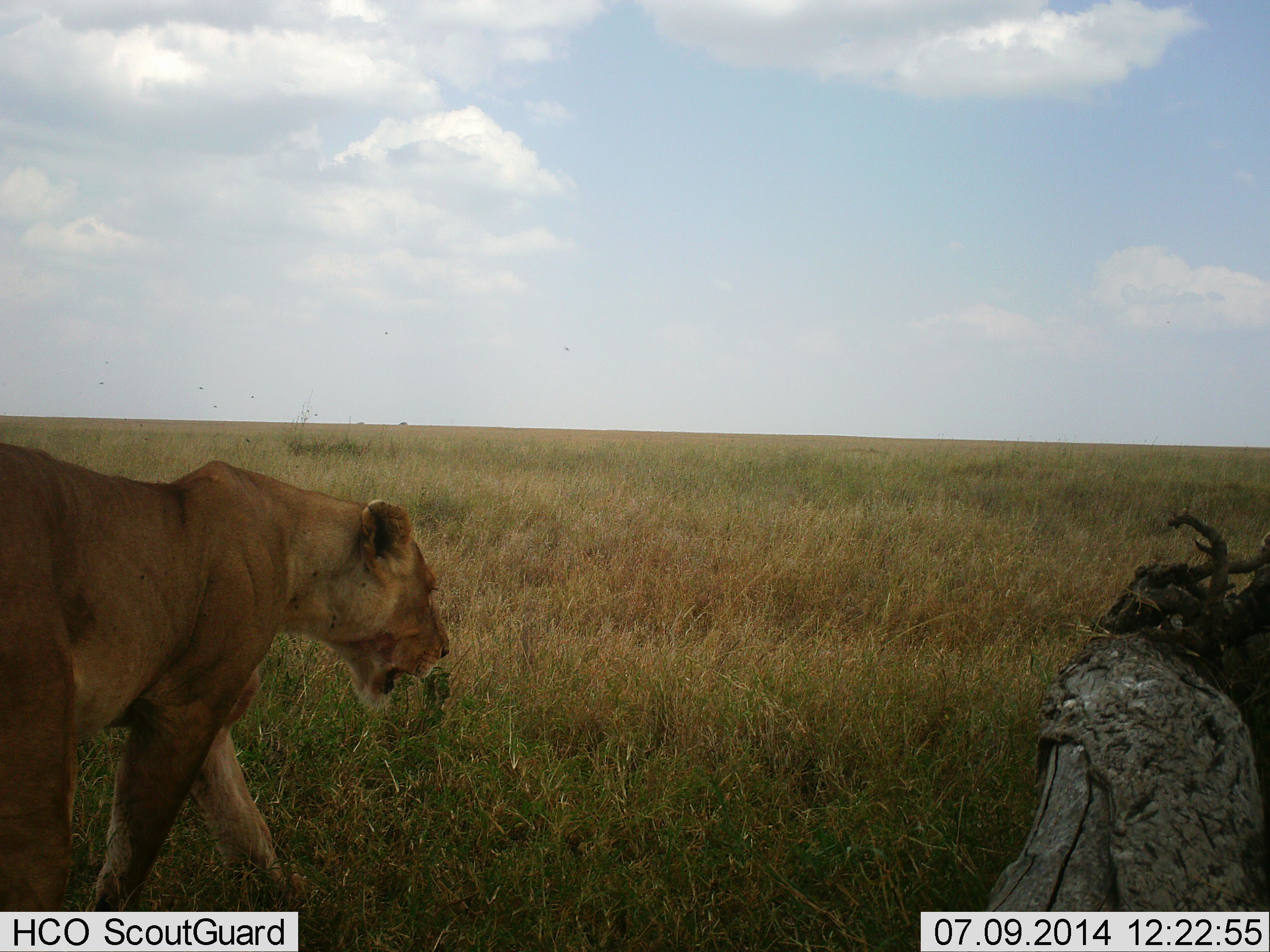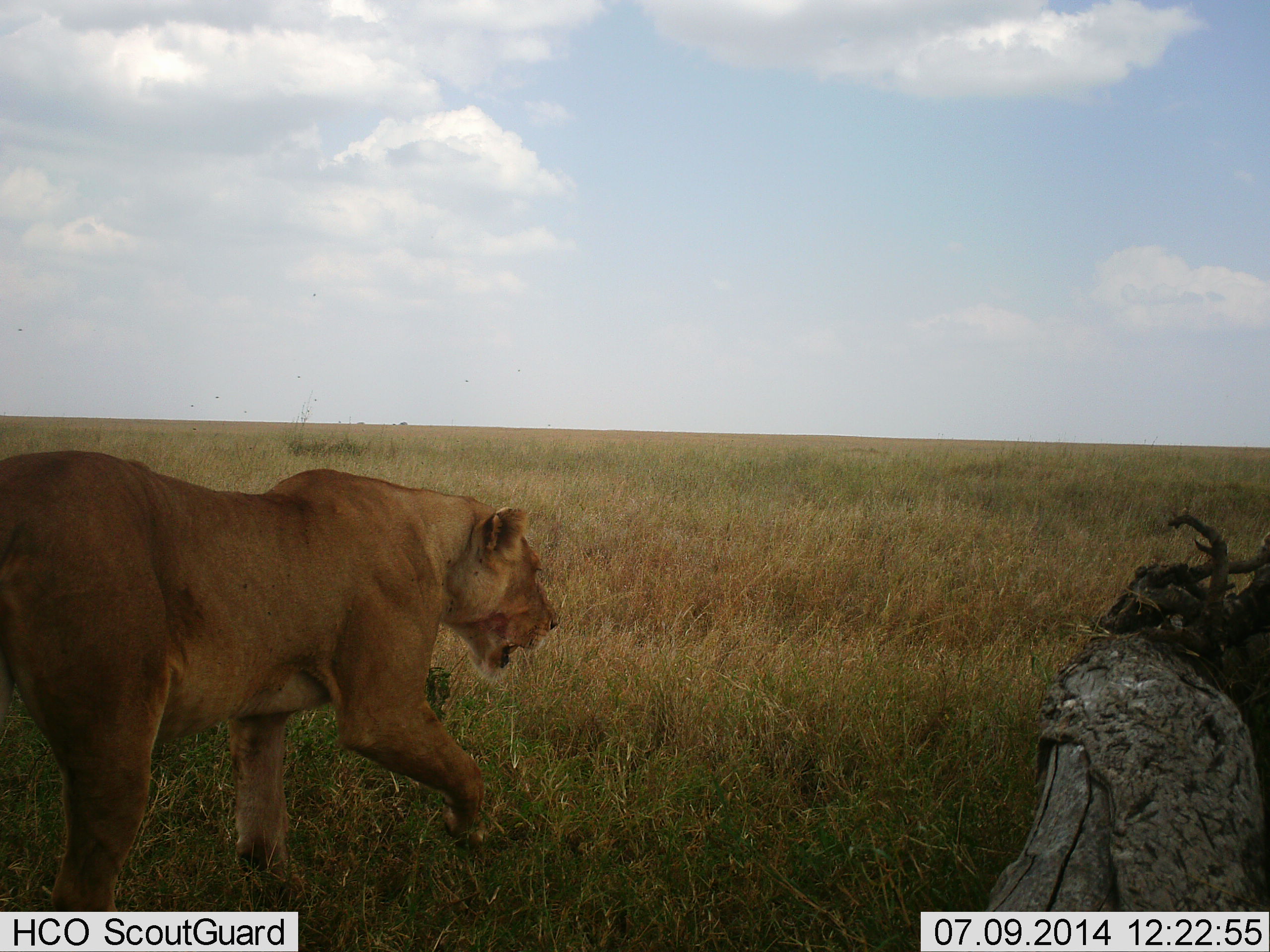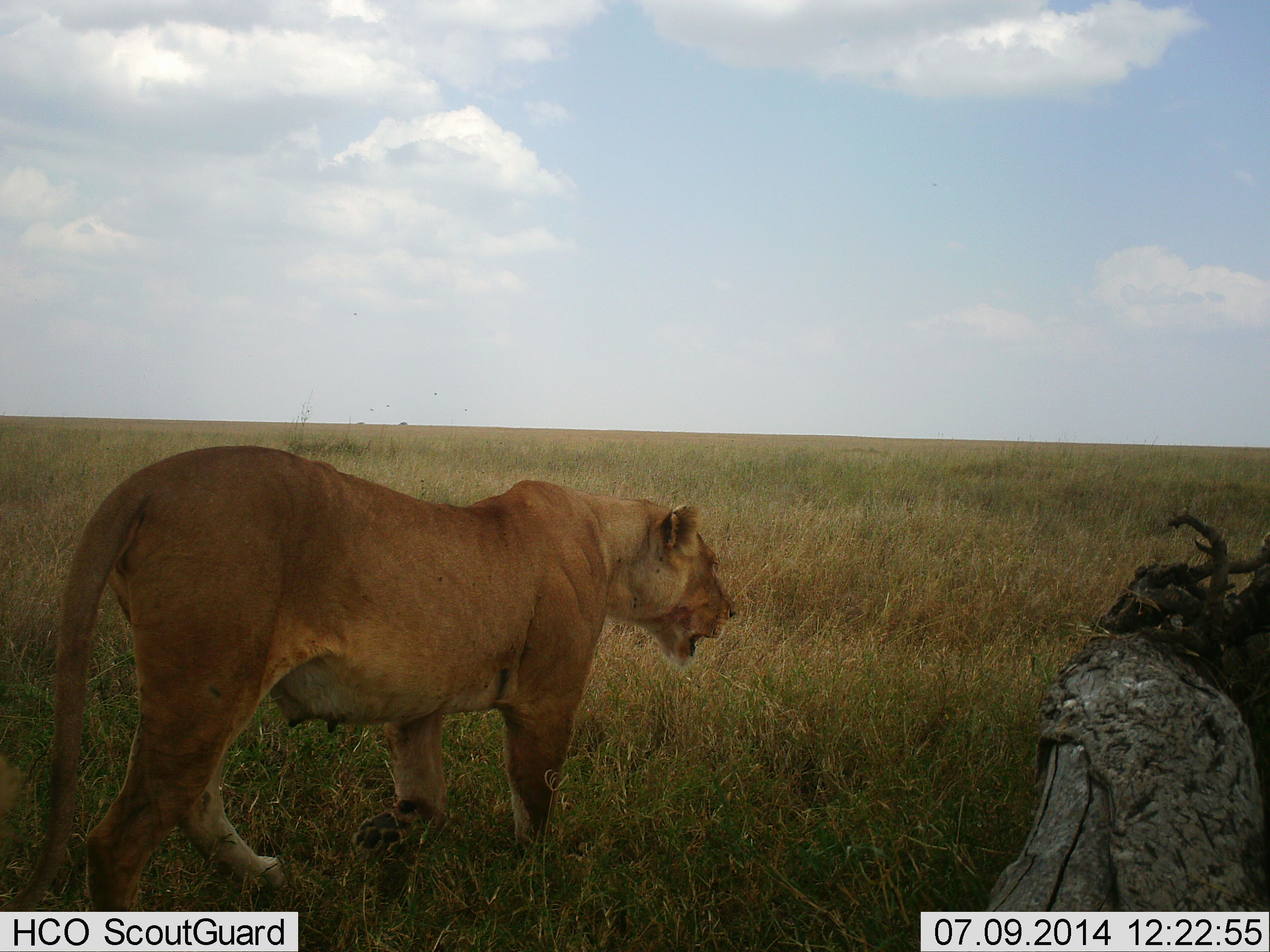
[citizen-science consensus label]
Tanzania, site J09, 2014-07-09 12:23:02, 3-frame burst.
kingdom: Animalia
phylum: Chordata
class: Mammalia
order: Carnivora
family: Felidae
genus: Panthera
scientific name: Panthera leo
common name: lion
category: lionfemale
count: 1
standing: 0%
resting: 0%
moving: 100%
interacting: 0%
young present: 0%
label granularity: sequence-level